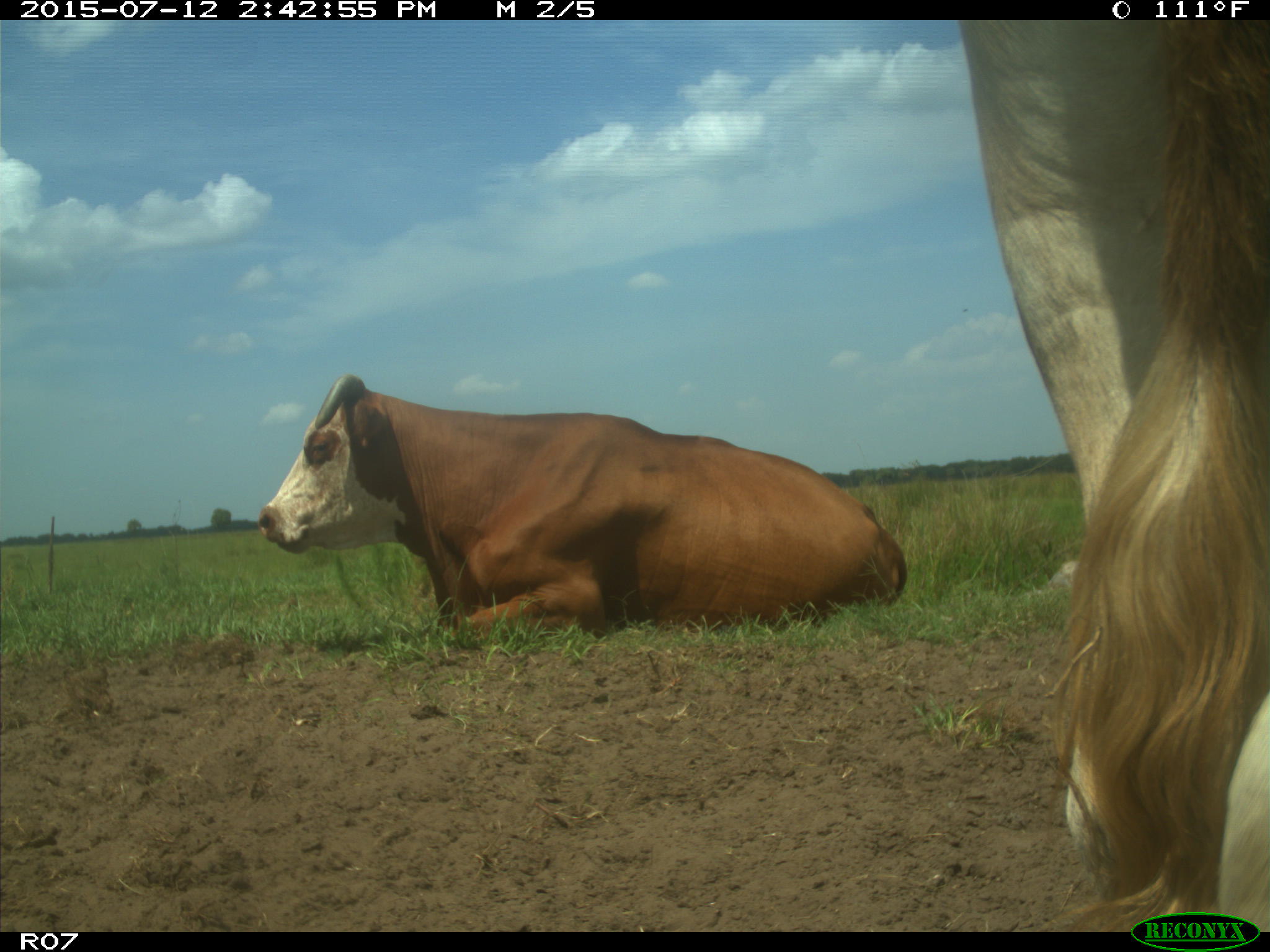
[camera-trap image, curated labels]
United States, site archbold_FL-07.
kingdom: Animalia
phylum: Chordata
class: Mammalia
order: Artiodactyla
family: Bovidae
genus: Bos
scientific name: Bos taurus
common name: domestic cow